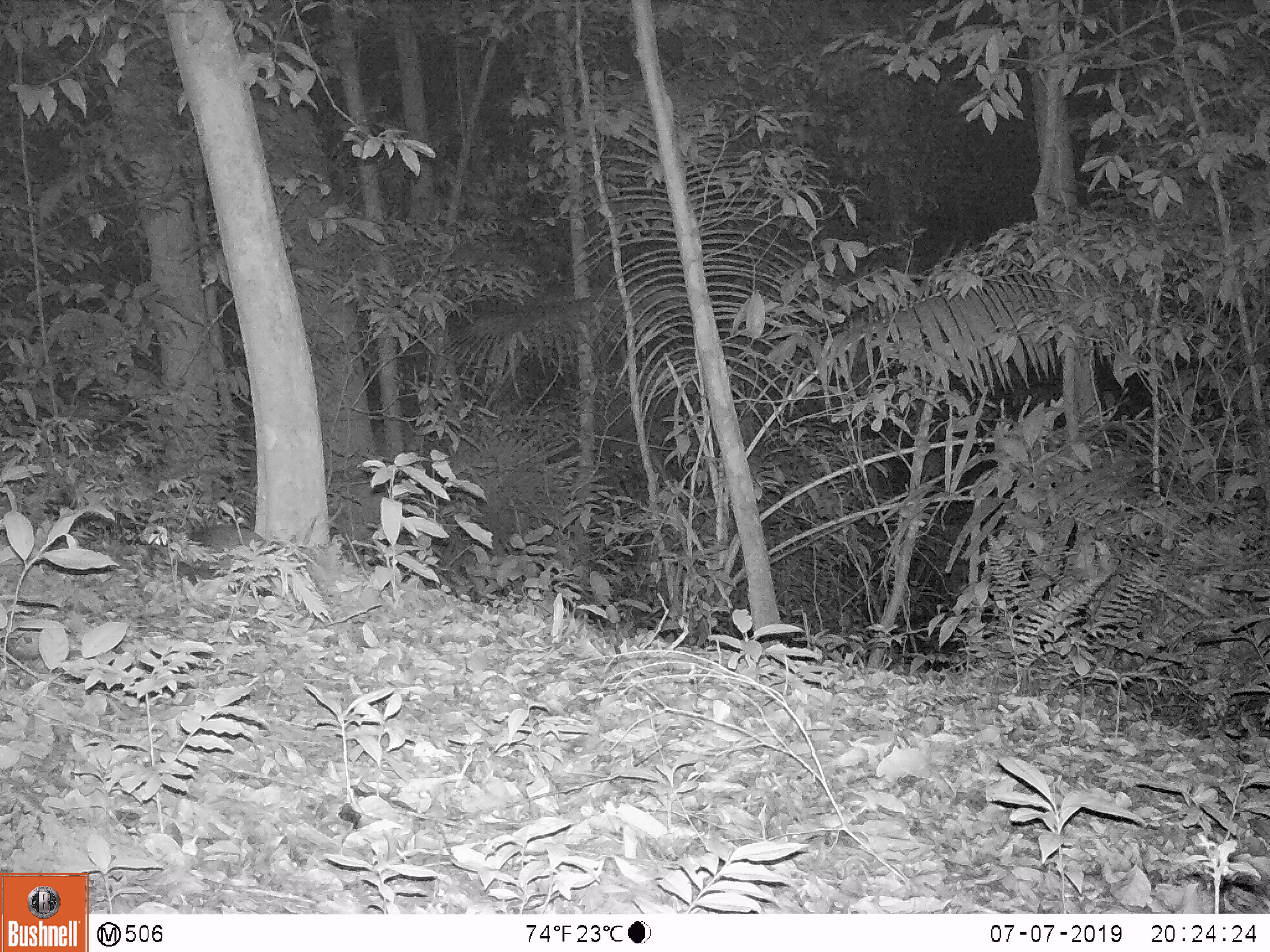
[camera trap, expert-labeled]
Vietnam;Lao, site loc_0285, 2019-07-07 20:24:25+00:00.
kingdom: Animalia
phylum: Chordata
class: Mammalia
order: Carnivora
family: Mustelidae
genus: Melogale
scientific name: Melogale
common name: ferret badger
Ferret badger (Melogale). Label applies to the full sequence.